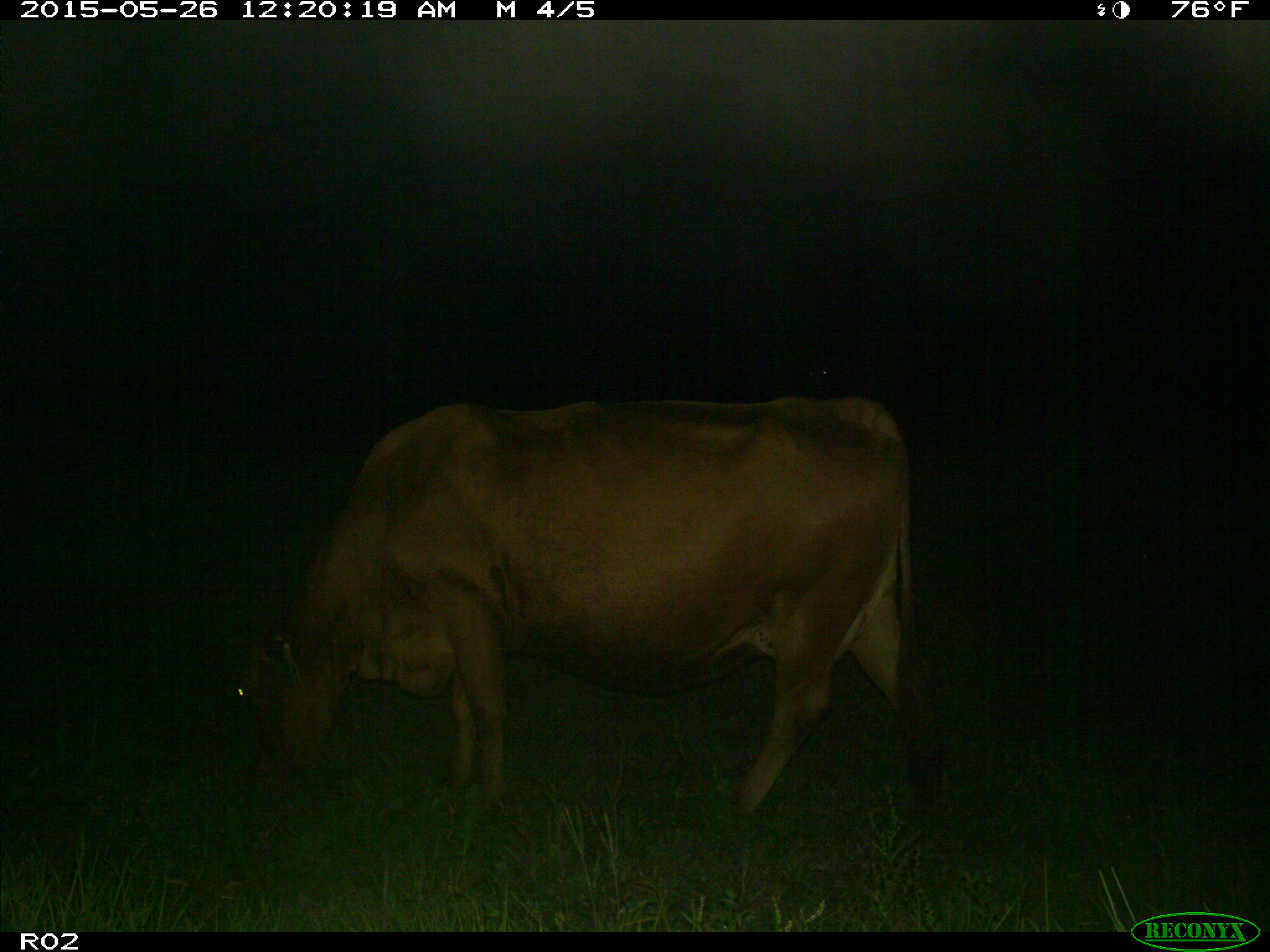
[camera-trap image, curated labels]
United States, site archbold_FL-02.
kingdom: Animalia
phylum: Chordata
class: Mammalia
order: Artiodactyla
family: Bovidae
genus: Bos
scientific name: Bos taurus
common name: domestic cow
Bos taurus (domestic cow).